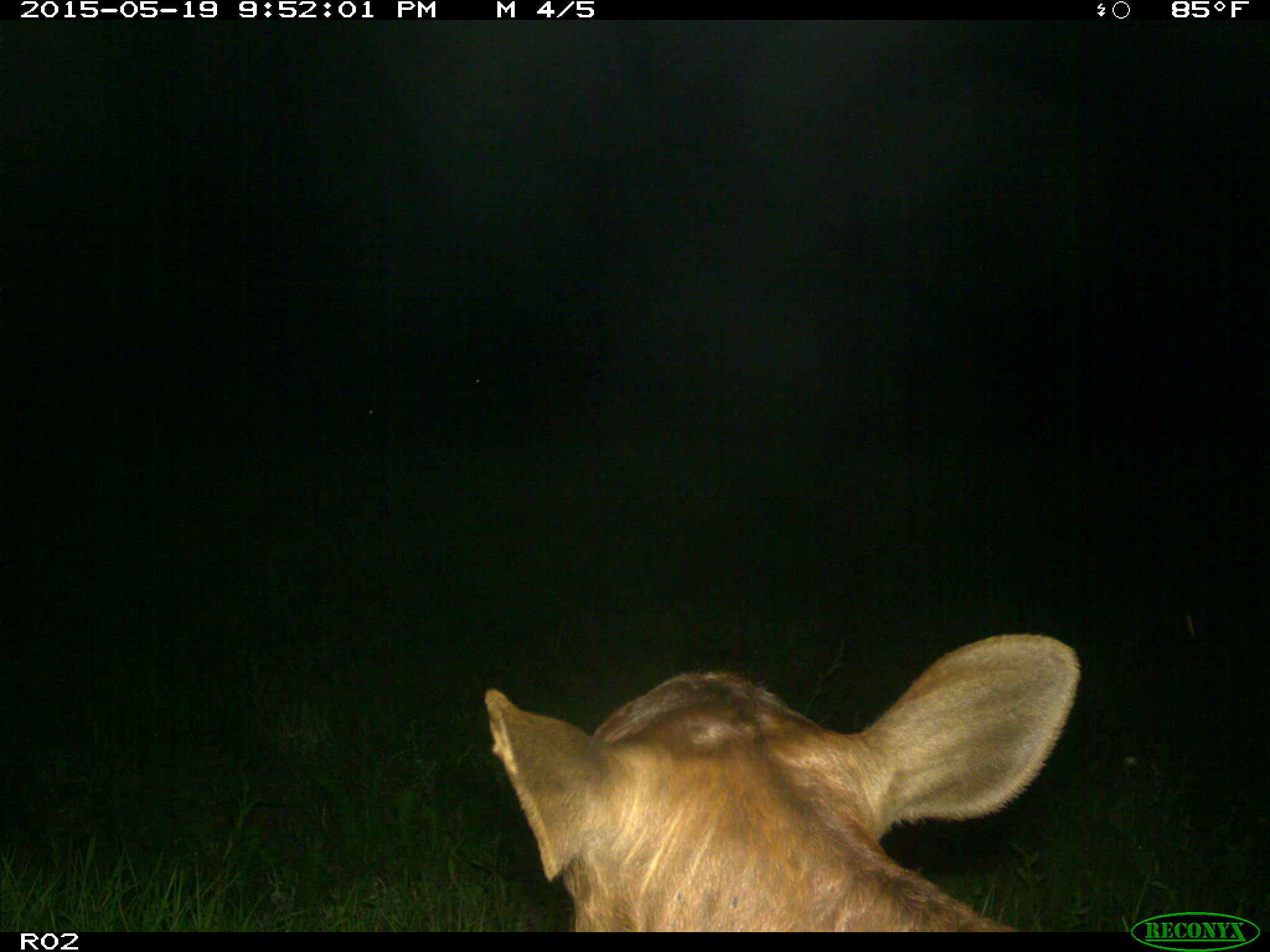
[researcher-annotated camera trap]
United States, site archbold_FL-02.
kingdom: Animalia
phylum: Chordata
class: Mammalia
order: Artiodactyla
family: Bovidae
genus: Bos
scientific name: Bos taurus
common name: domestic cow